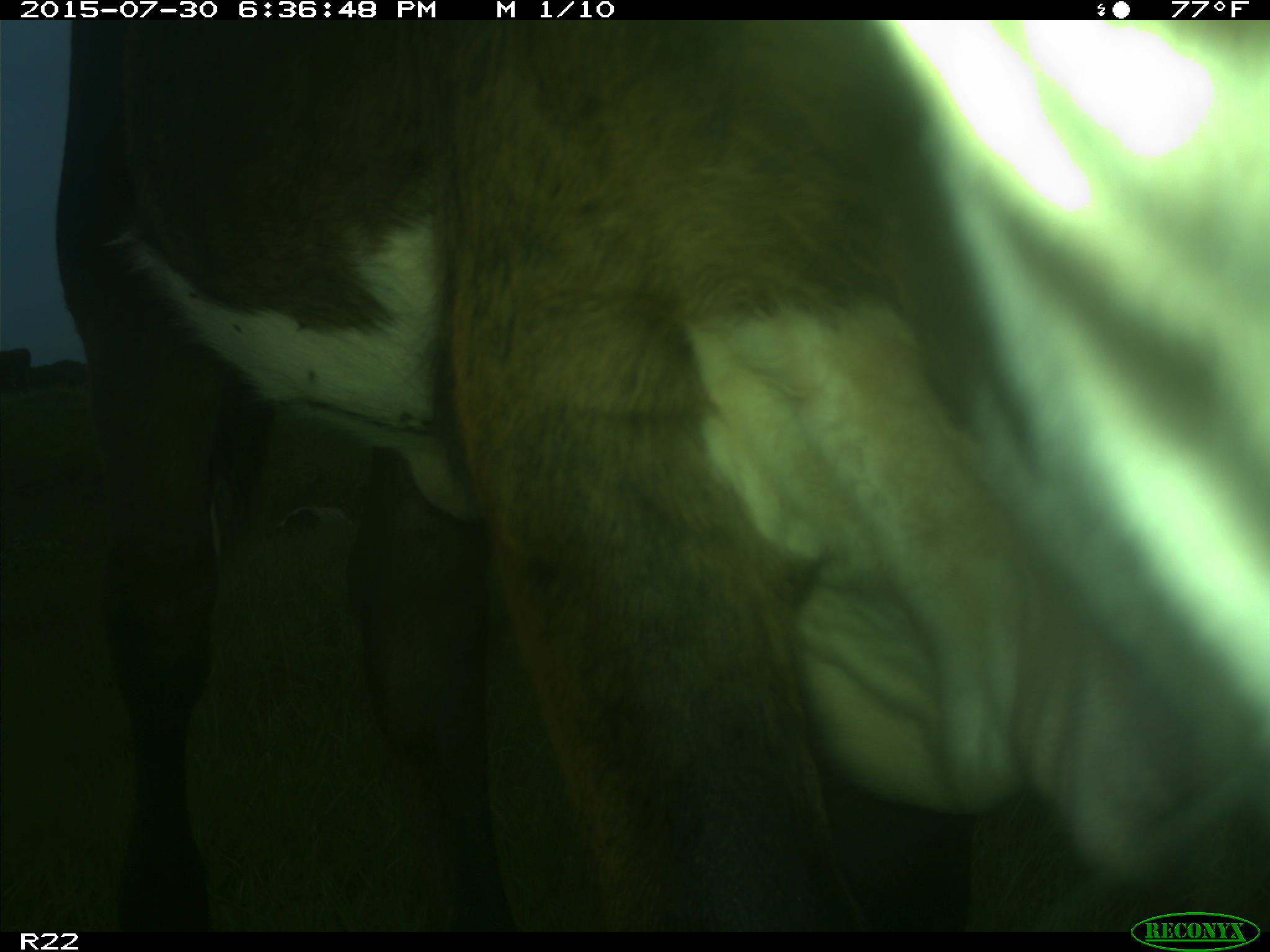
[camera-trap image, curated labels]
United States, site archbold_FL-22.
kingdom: Animalia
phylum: Chordata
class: Mammalia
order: Artiodactyla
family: Bovidae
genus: Bos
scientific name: Bos taurus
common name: domestic cow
Bos taurus (domestic cow).